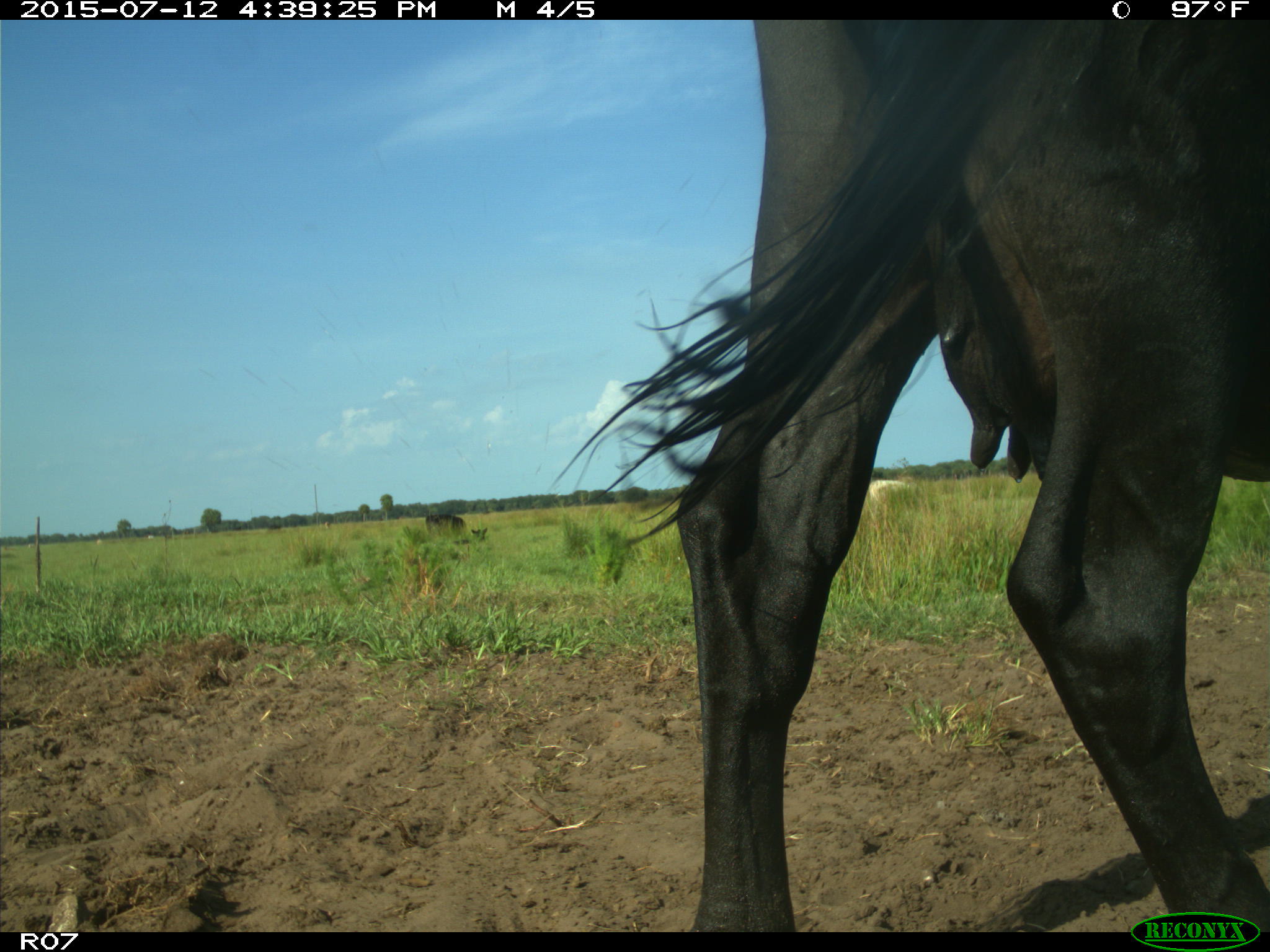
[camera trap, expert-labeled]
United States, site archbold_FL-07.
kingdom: Animalia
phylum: Chordata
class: Mammalia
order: Artiodactyla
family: Bovidae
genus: Bos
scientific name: Bos taurus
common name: domestic cow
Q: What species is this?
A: Bos taurus (domestic cow).